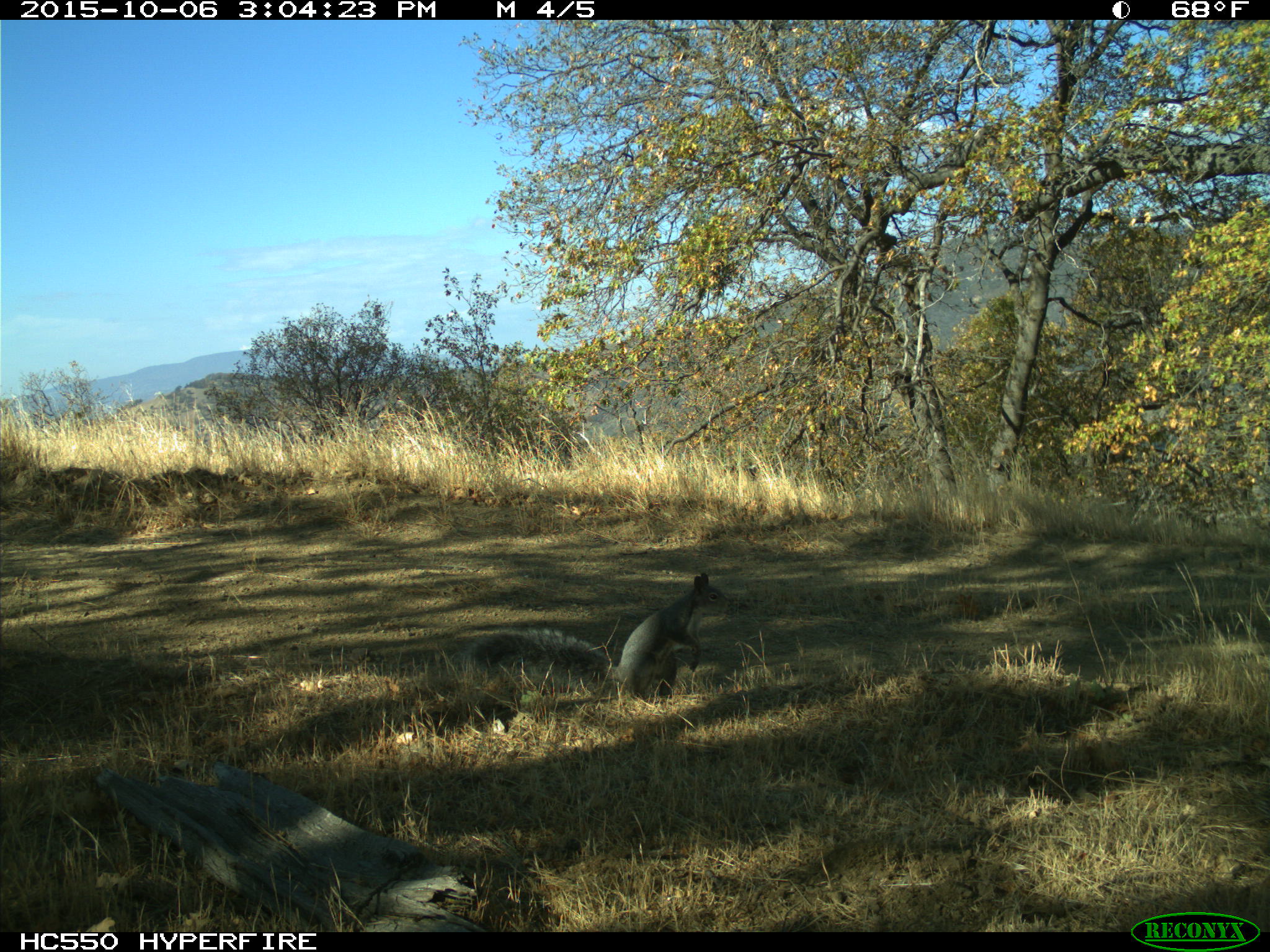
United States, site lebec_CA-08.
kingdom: Animalia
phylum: Chordata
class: Mammalia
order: Rodentia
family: Sciuridae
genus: Sciurus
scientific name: Sciurus carolinensis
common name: eastern gray squirrel